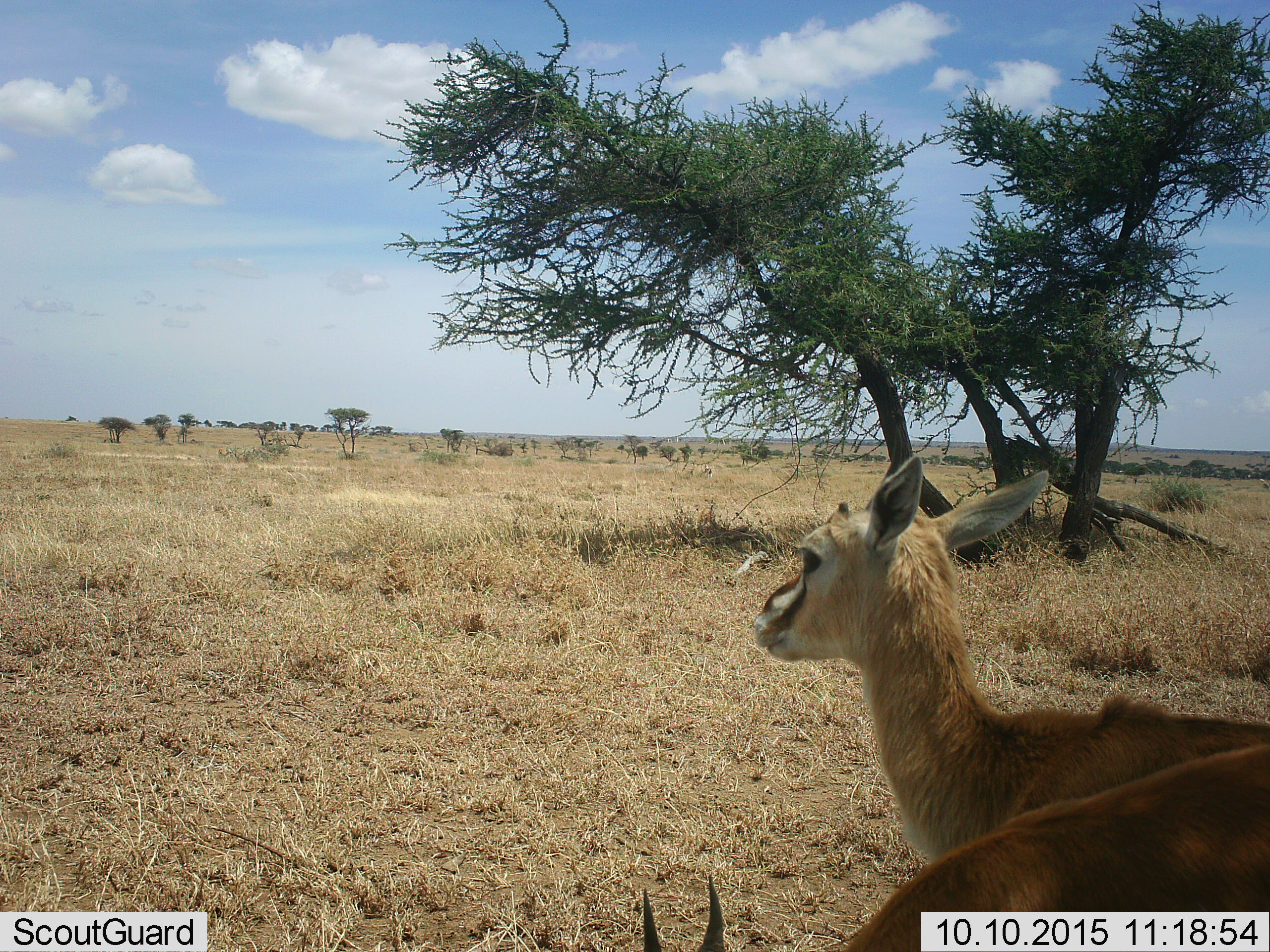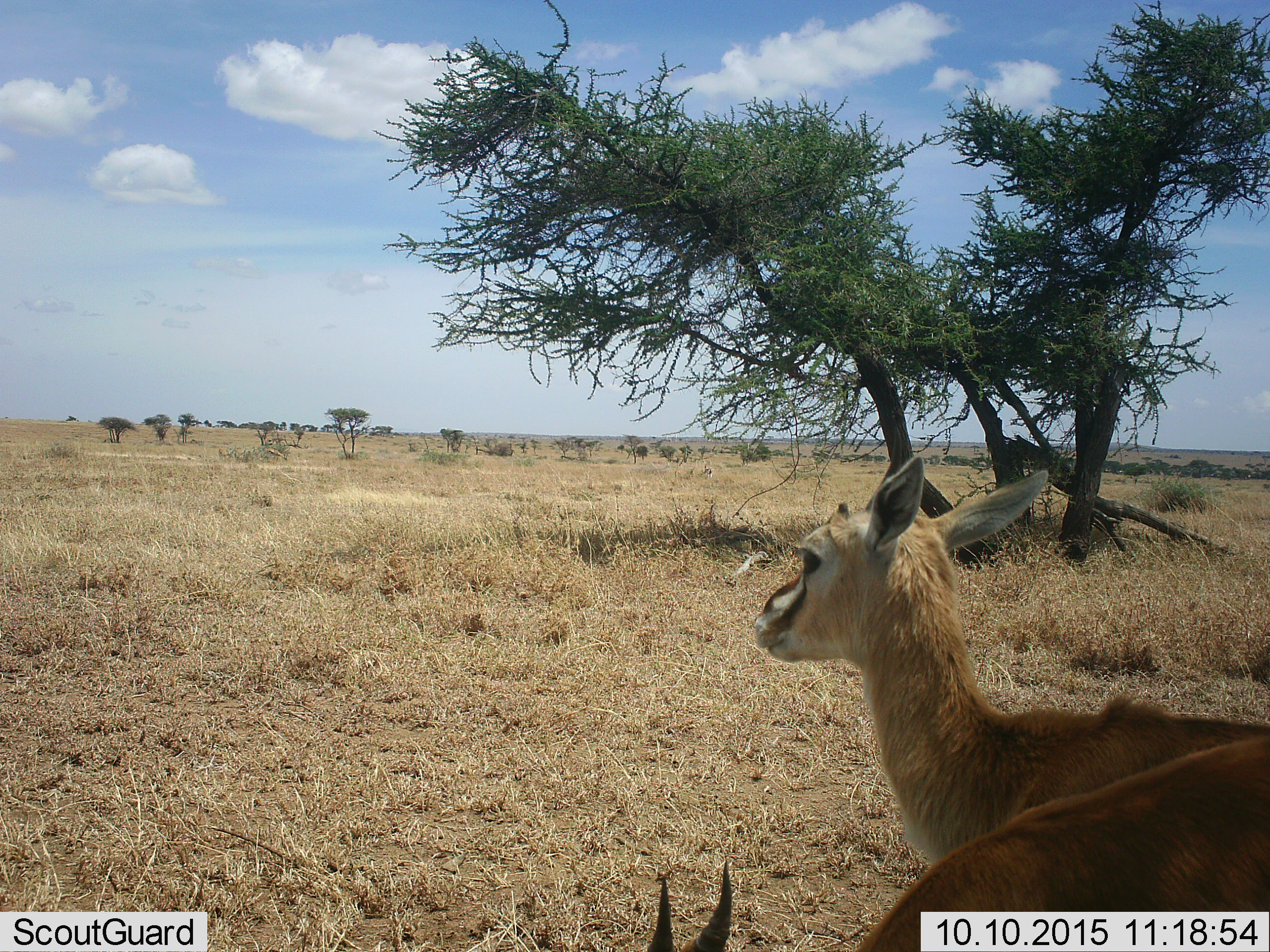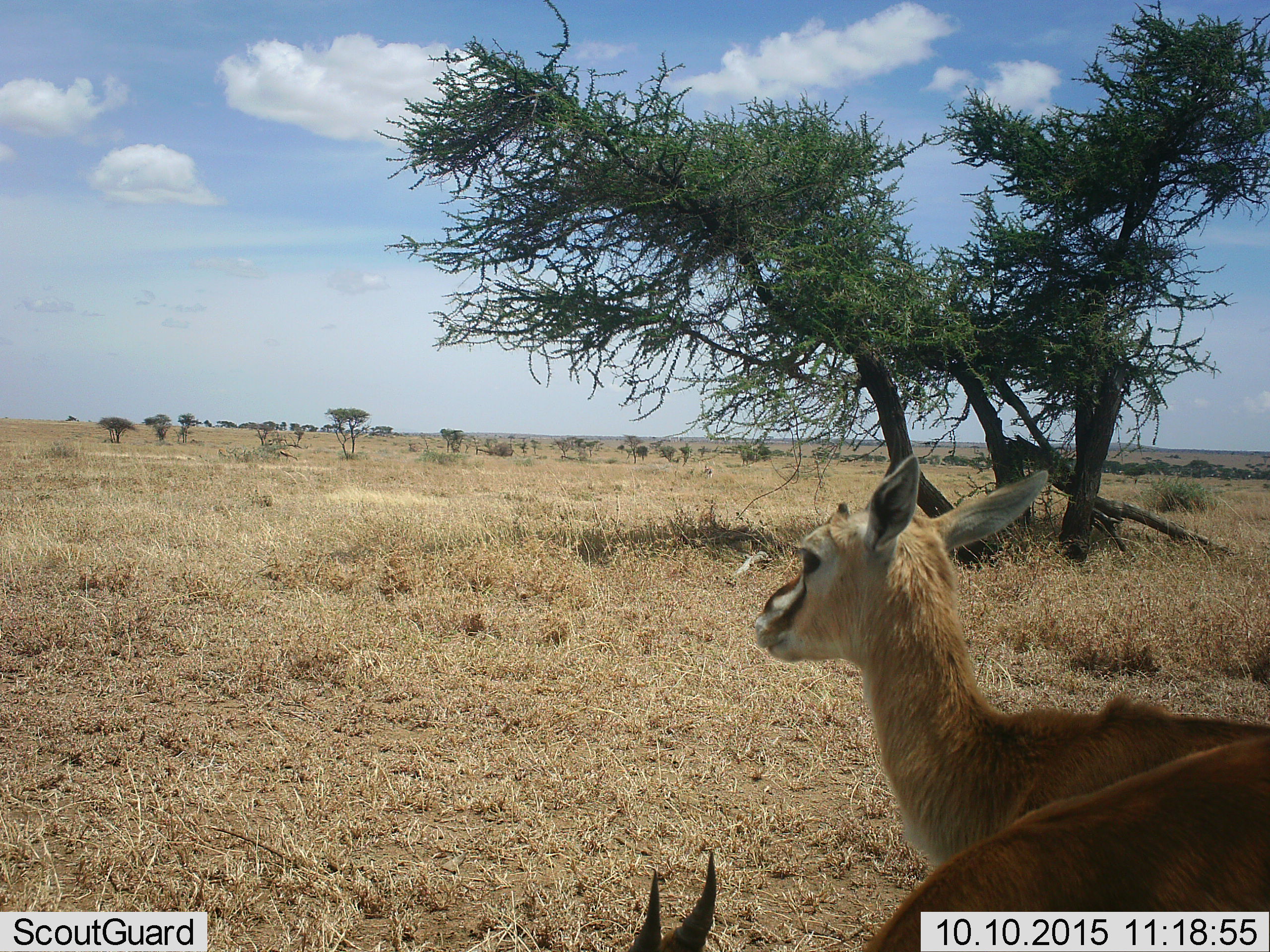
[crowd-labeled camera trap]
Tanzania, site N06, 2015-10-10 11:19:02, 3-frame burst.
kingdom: Animalia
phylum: Chordata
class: Mammalia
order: Artiodactyla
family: Bovidae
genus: Eudorcas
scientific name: Eudorcas thomsonii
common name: thomson's gazelle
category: gazellethomsons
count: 2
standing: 83%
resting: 0%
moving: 17%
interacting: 0%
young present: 50%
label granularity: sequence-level